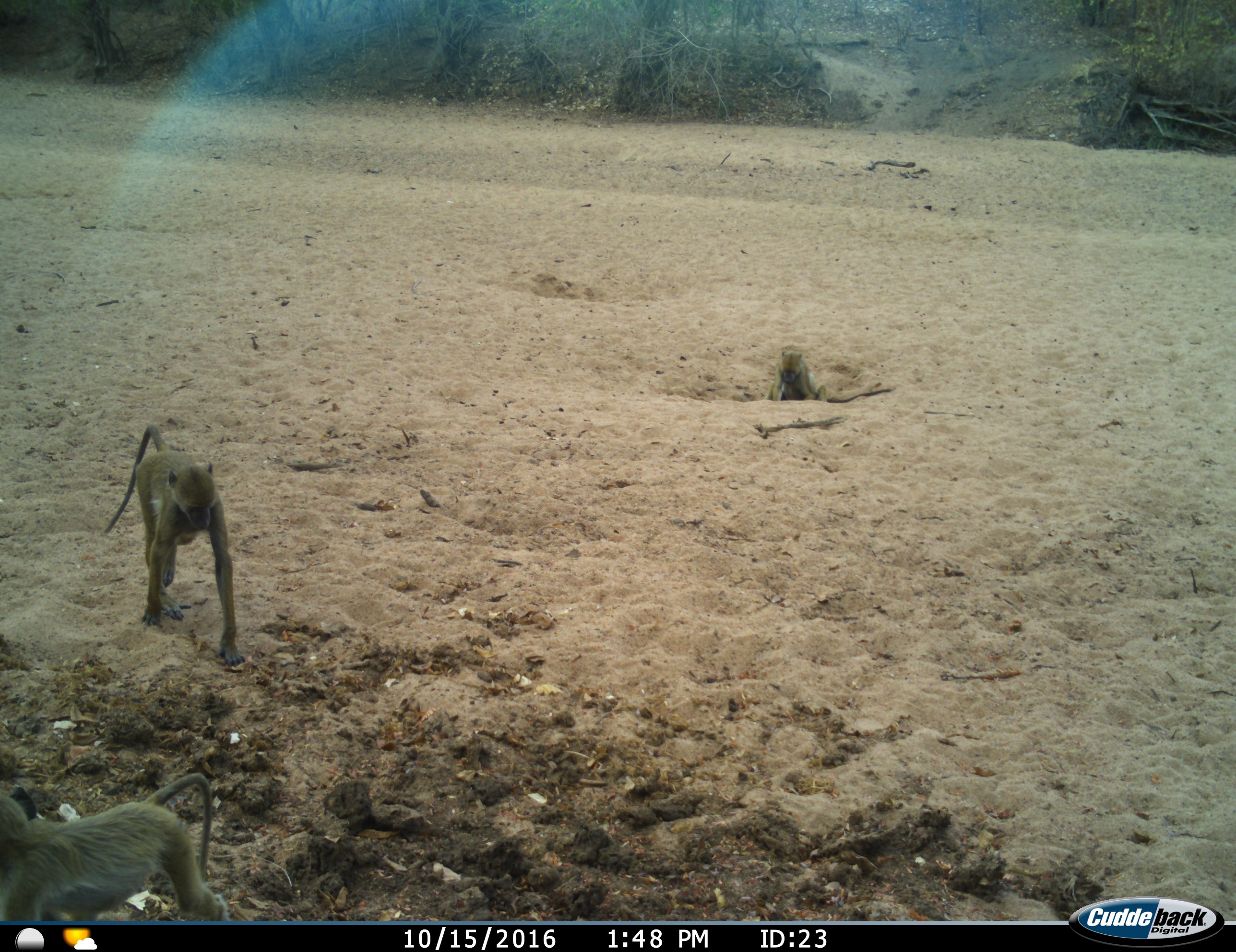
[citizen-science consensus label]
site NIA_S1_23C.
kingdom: Animalia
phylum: Chordata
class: Mammalia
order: Primates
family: Cercopithecidae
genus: Papio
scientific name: Papio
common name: baboon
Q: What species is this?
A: Baboon (Papio).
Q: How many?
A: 3.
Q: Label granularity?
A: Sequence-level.